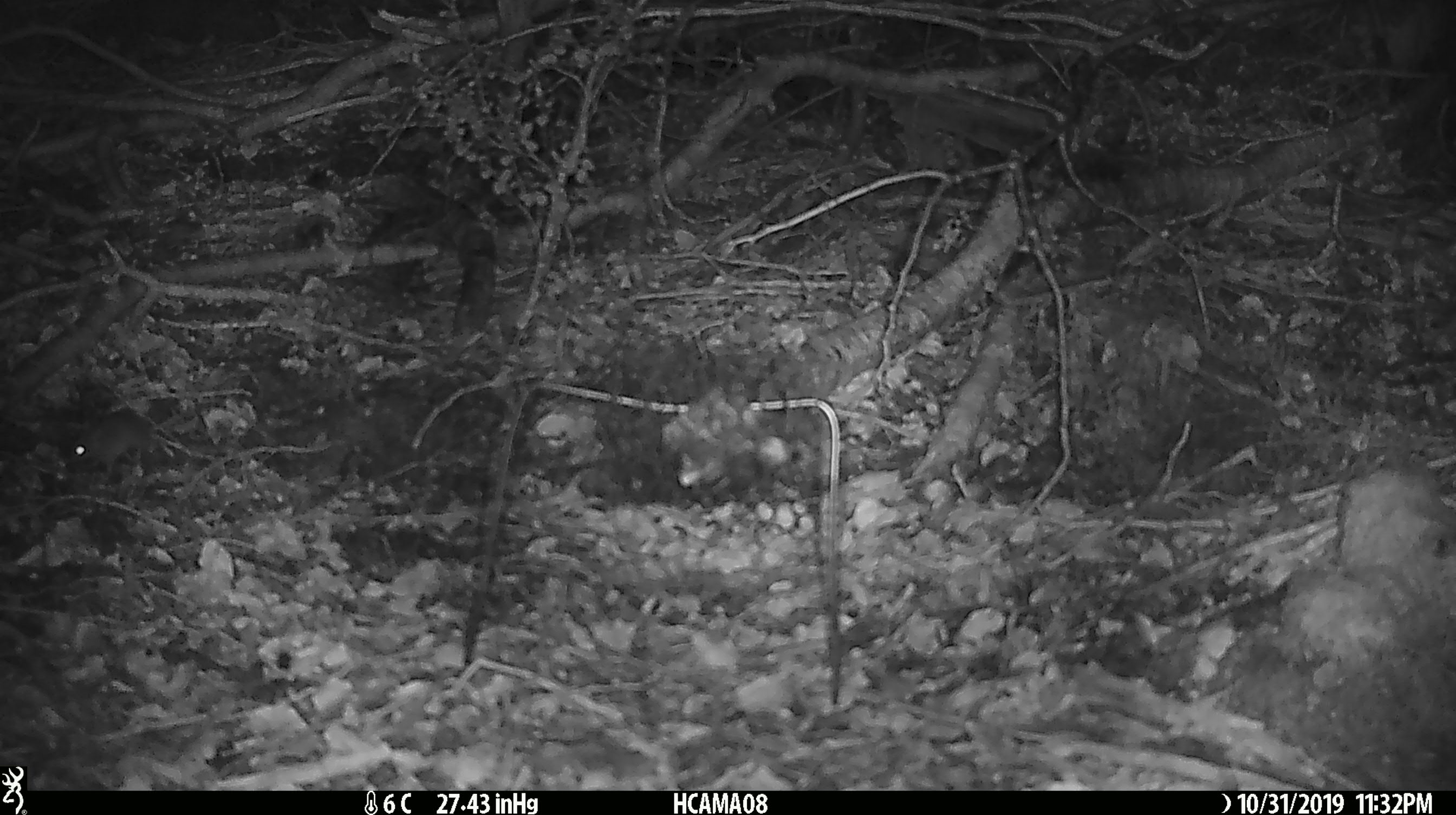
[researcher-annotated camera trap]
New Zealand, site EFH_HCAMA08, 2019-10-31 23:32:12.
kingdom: Animalia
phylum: Chordata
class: Mammalia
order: Rodentia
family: Muridae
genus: Mus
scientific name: Mus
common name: mouse